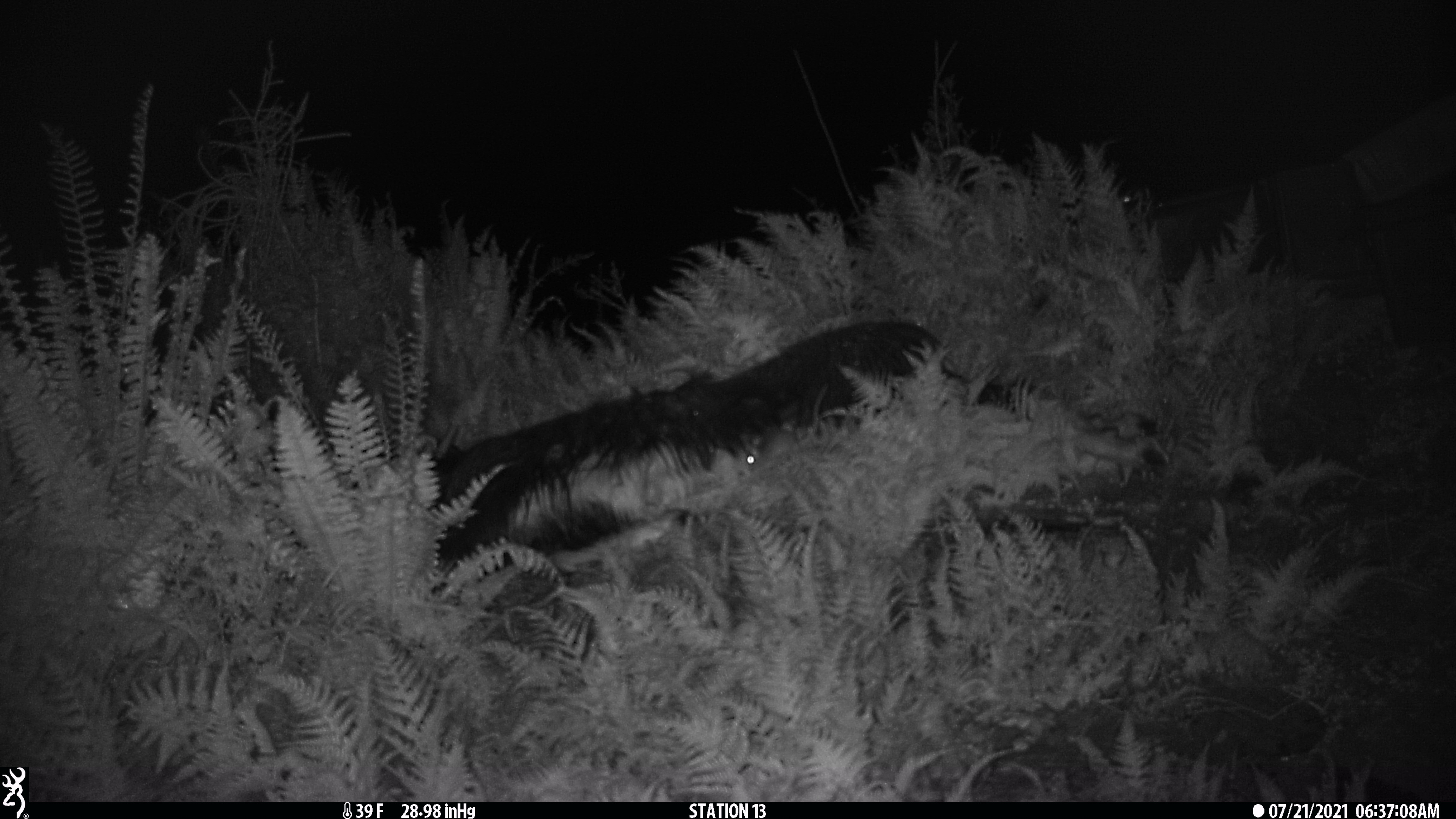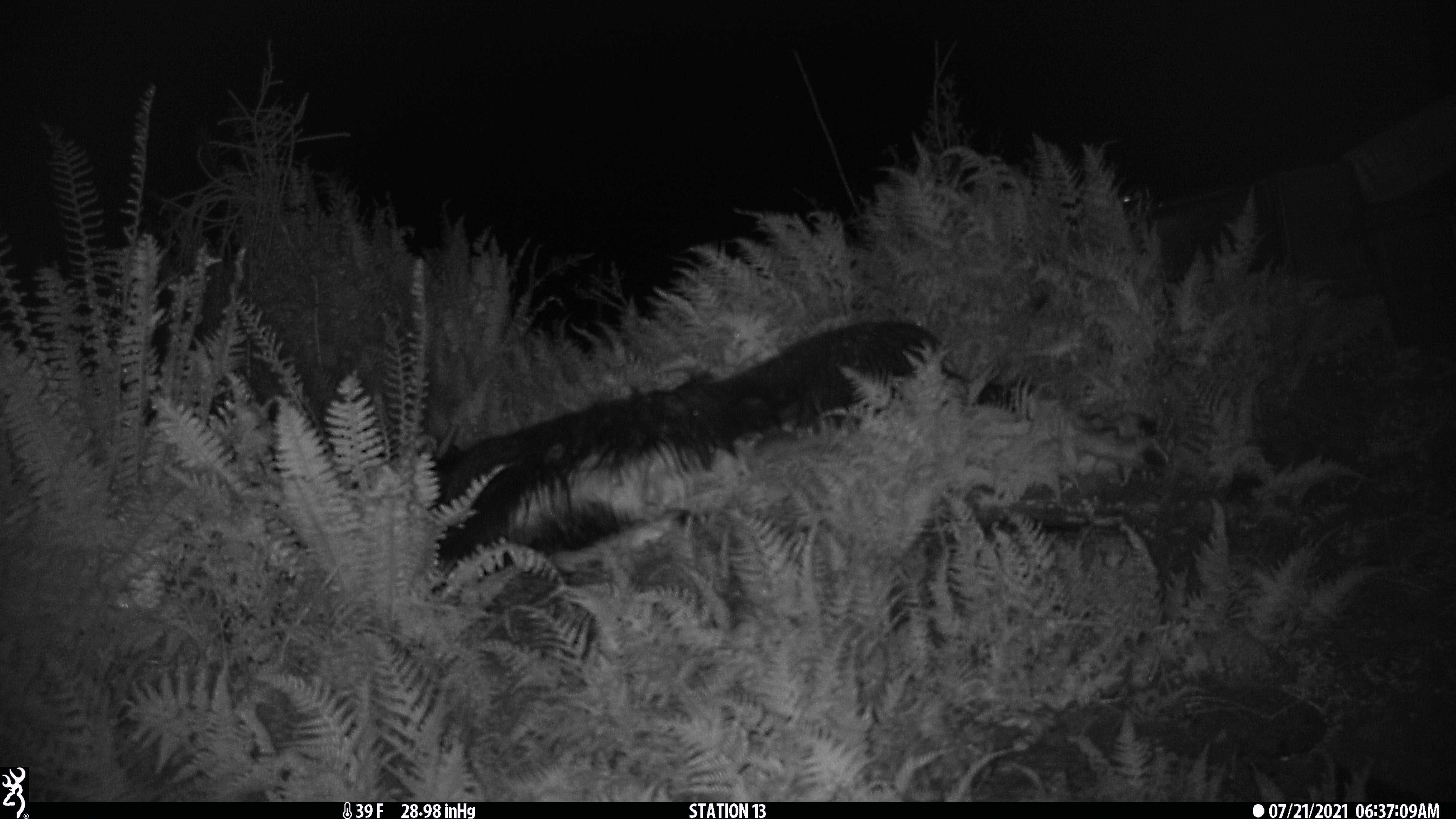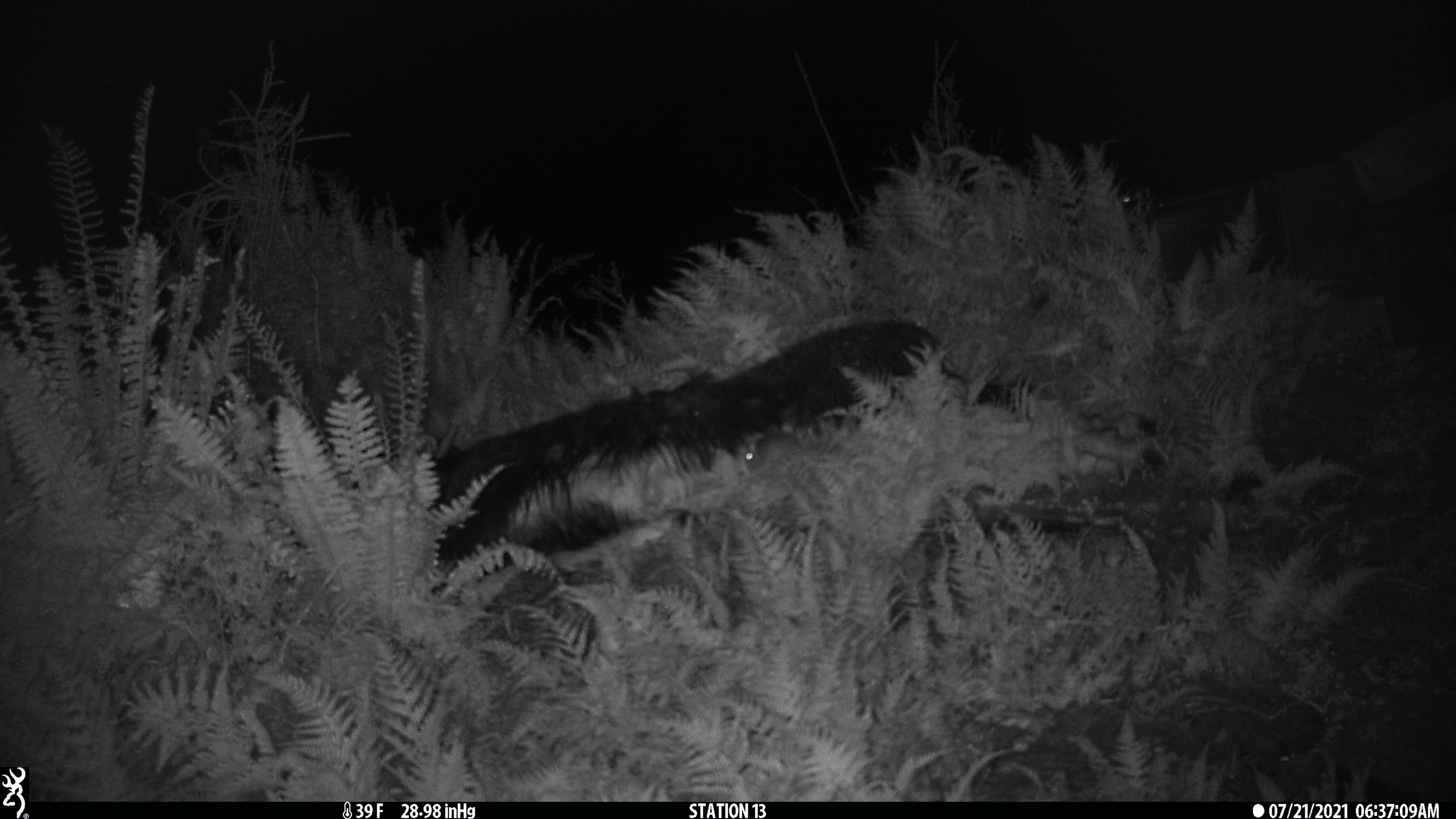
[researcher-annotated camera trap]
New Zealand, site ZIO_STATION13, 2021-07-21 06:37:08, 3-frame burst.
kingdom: Animalia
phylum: Chordata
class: Mammalia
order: Rodentia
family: Muridae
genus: Rattus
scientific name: Rattus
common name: rat